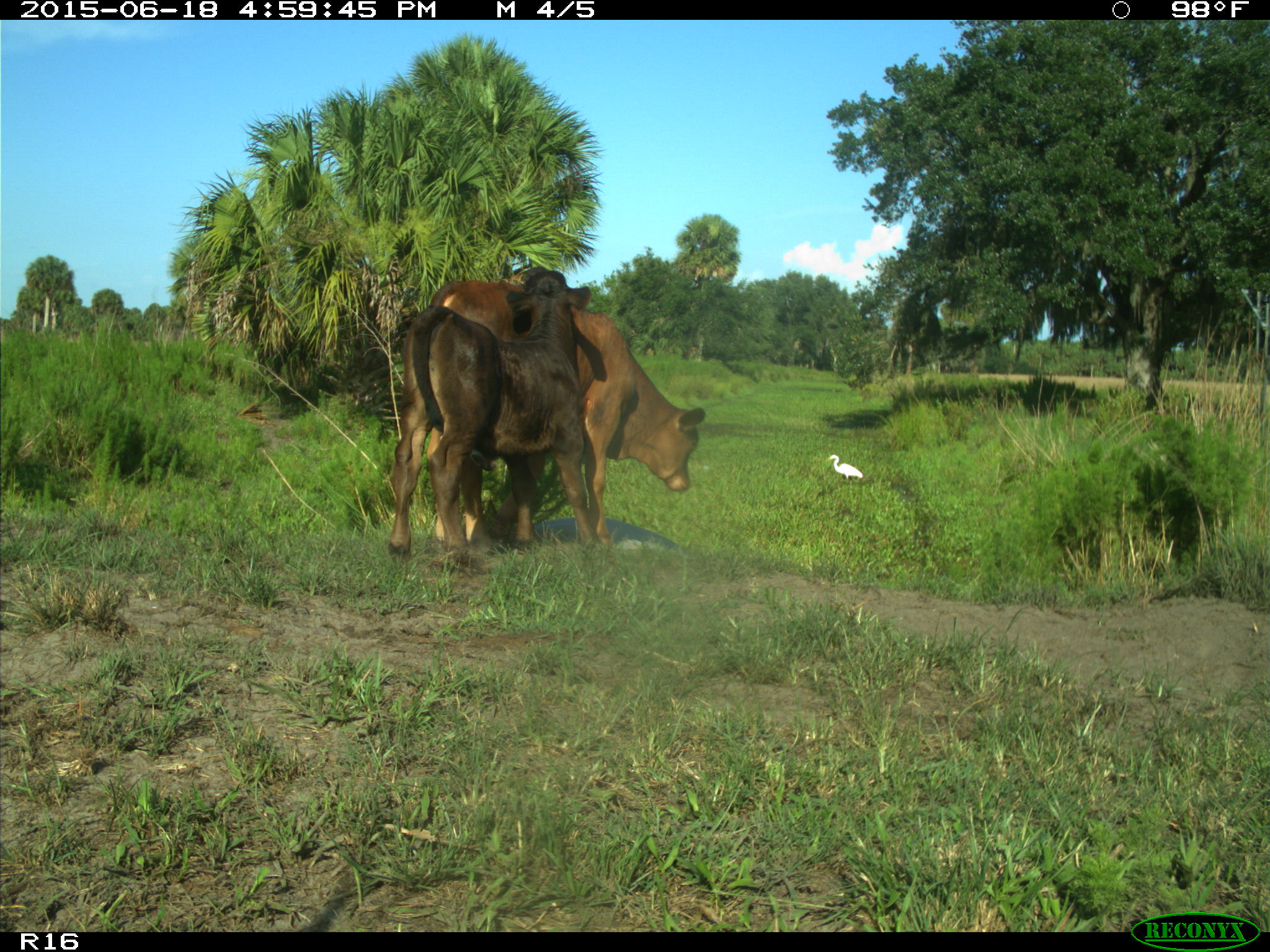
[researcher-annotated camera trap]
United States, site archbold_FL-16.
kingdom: Animalia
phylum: Chordata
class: Mammalia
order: Artiodactyla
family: Bovidae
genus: Bos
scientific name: Bos taurus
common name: domestic cow